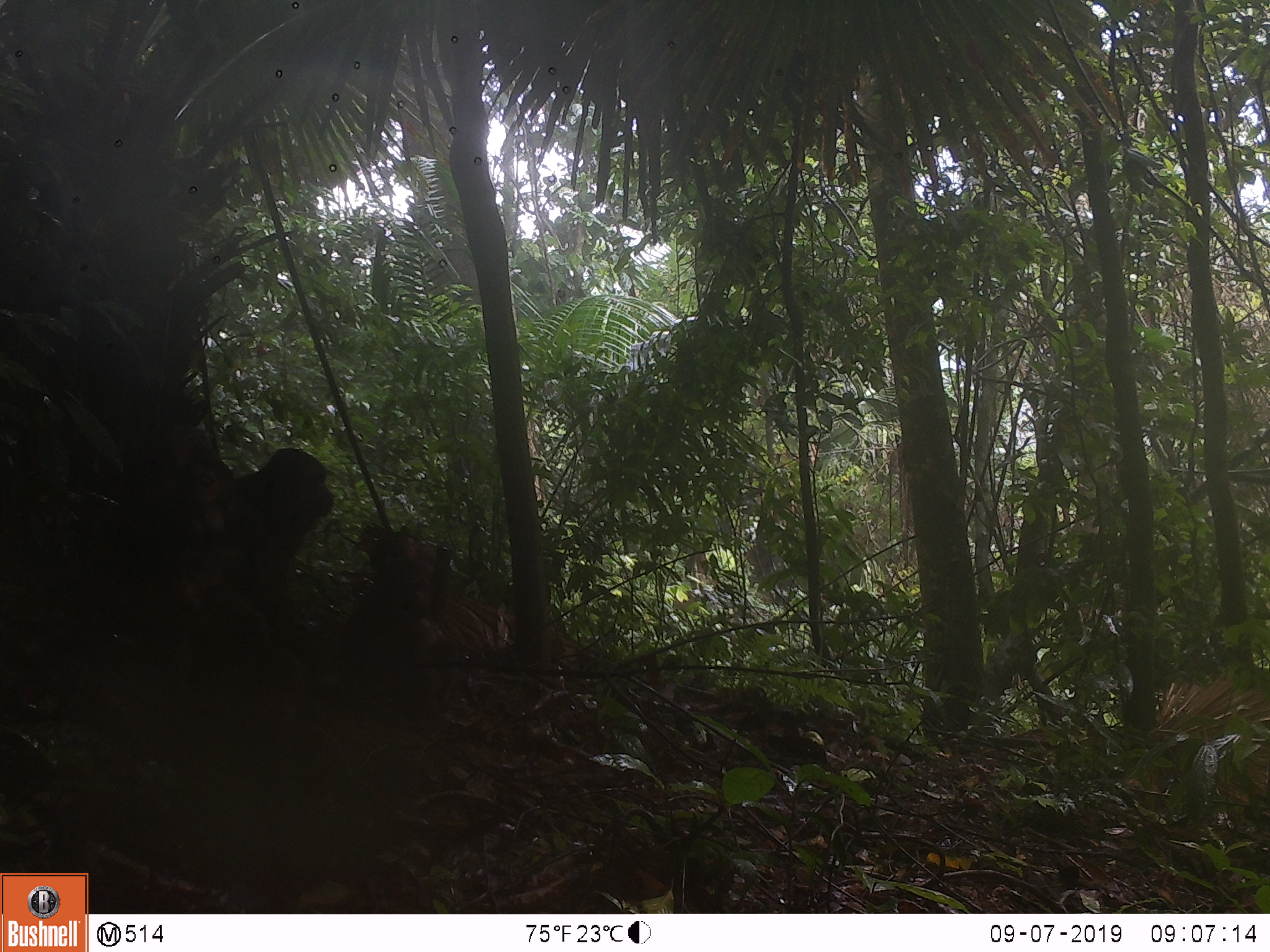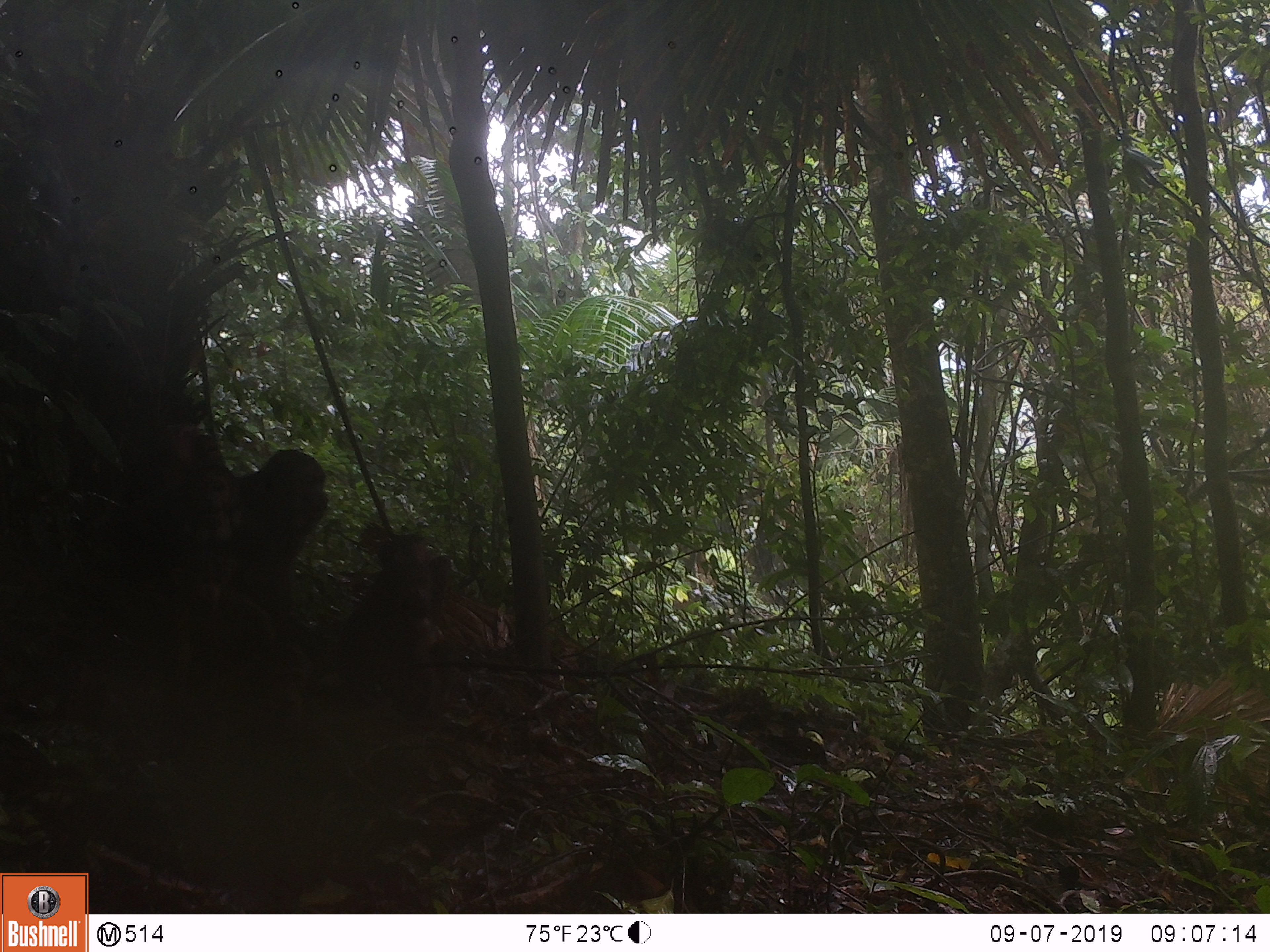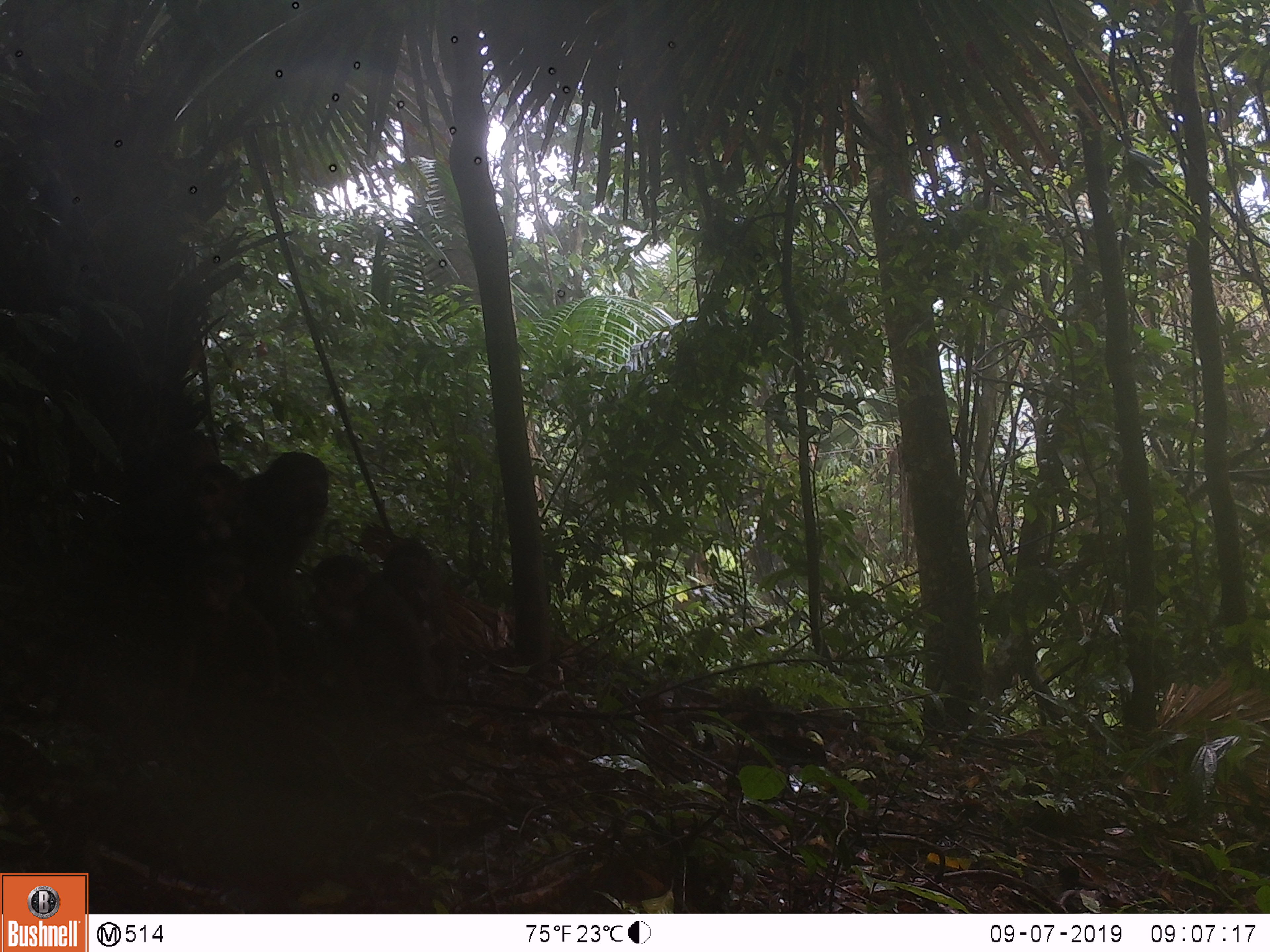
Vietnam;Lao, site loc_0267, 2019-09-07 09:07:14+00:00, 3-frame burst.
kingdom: Animalia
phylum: Chordata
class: Mammalia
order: Primates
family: Cercopithecidae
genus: Macaca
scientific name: Macaca arctoides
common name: stump-tailed macaque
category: stump tailed macaque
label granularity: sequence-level